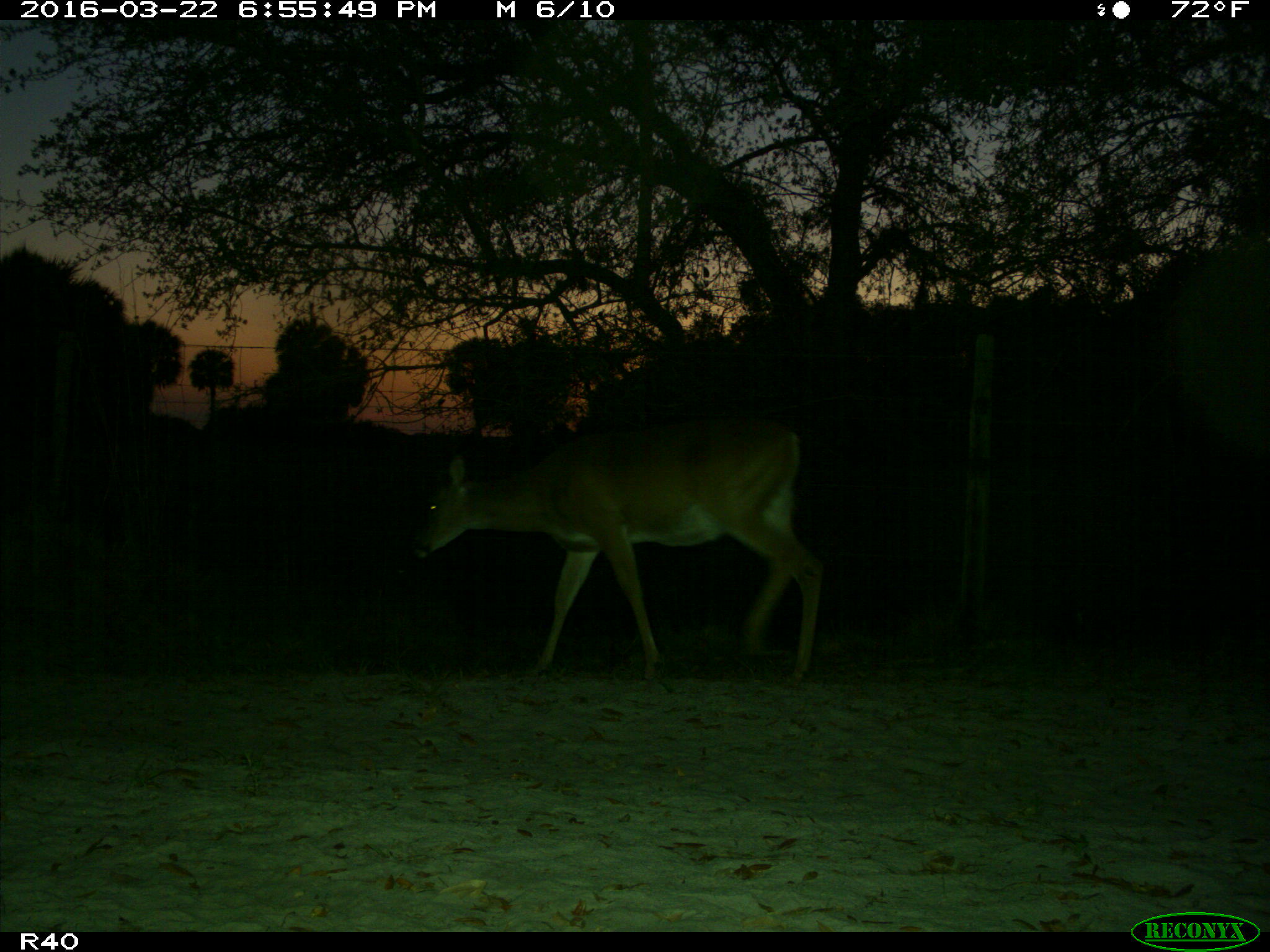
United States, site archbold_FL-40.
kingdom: Animalia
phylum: Chordata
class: Mammalia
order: Artiodactyla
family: Cervidae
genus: Odocoileus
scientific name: Odocoileus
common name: deer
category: unidentified deer